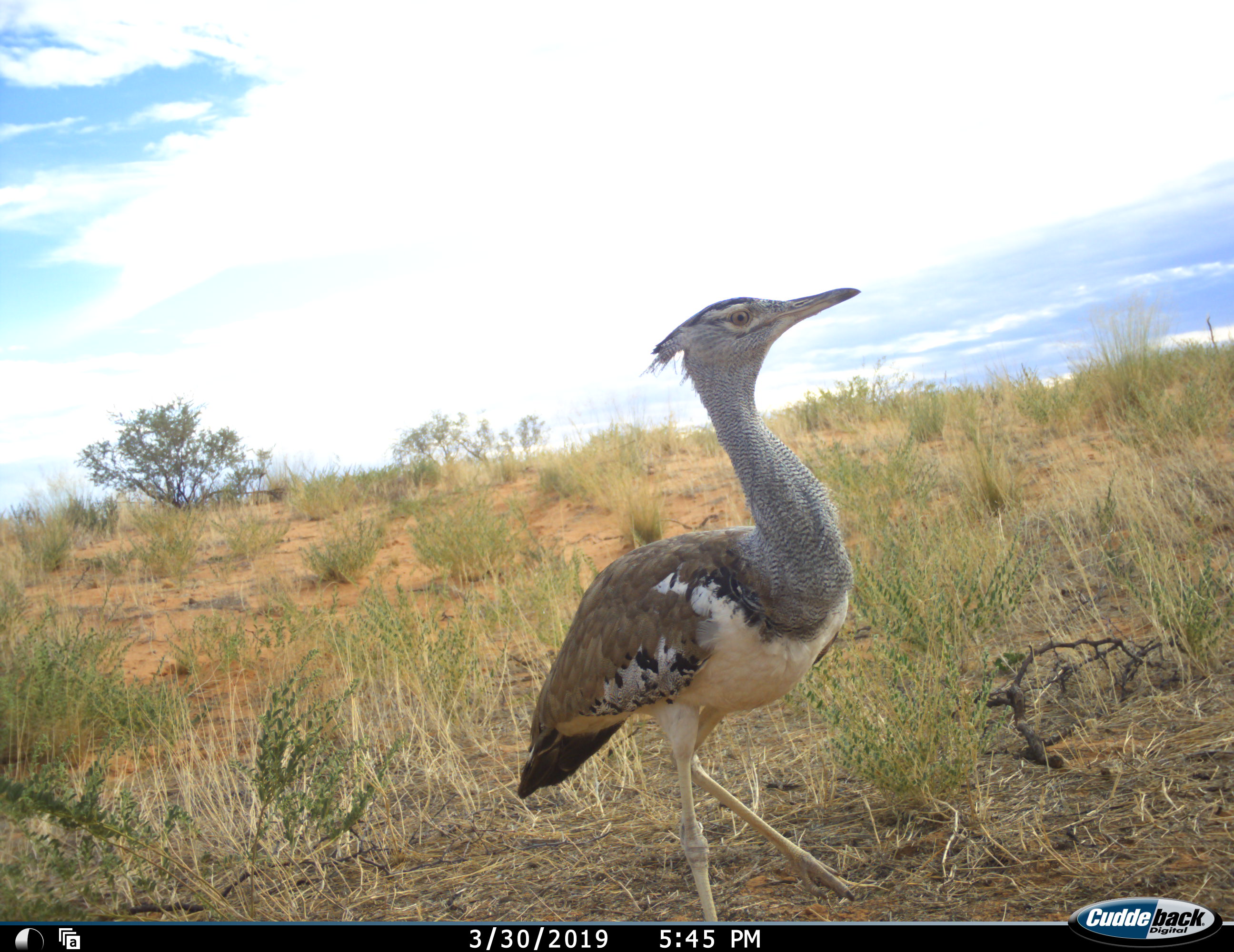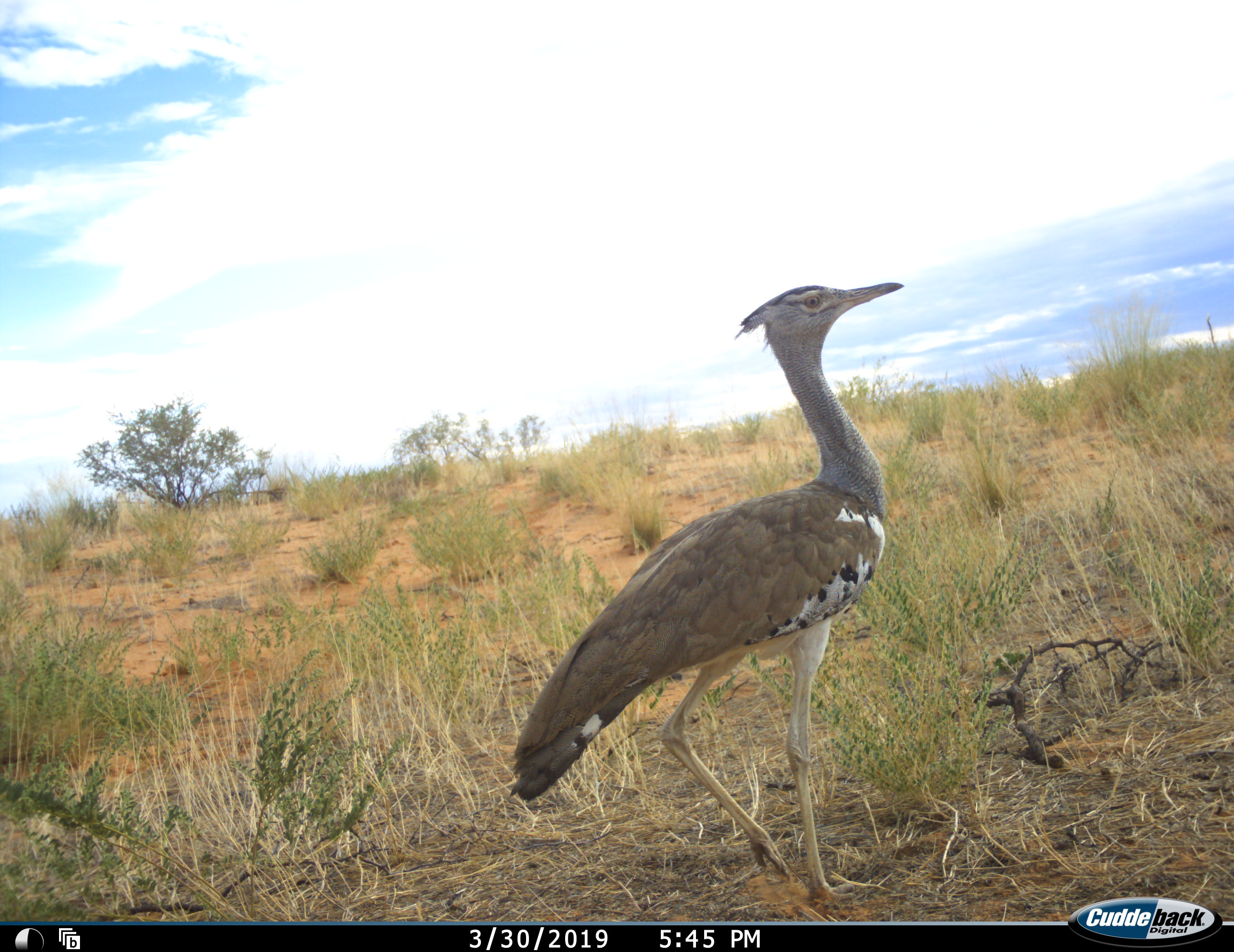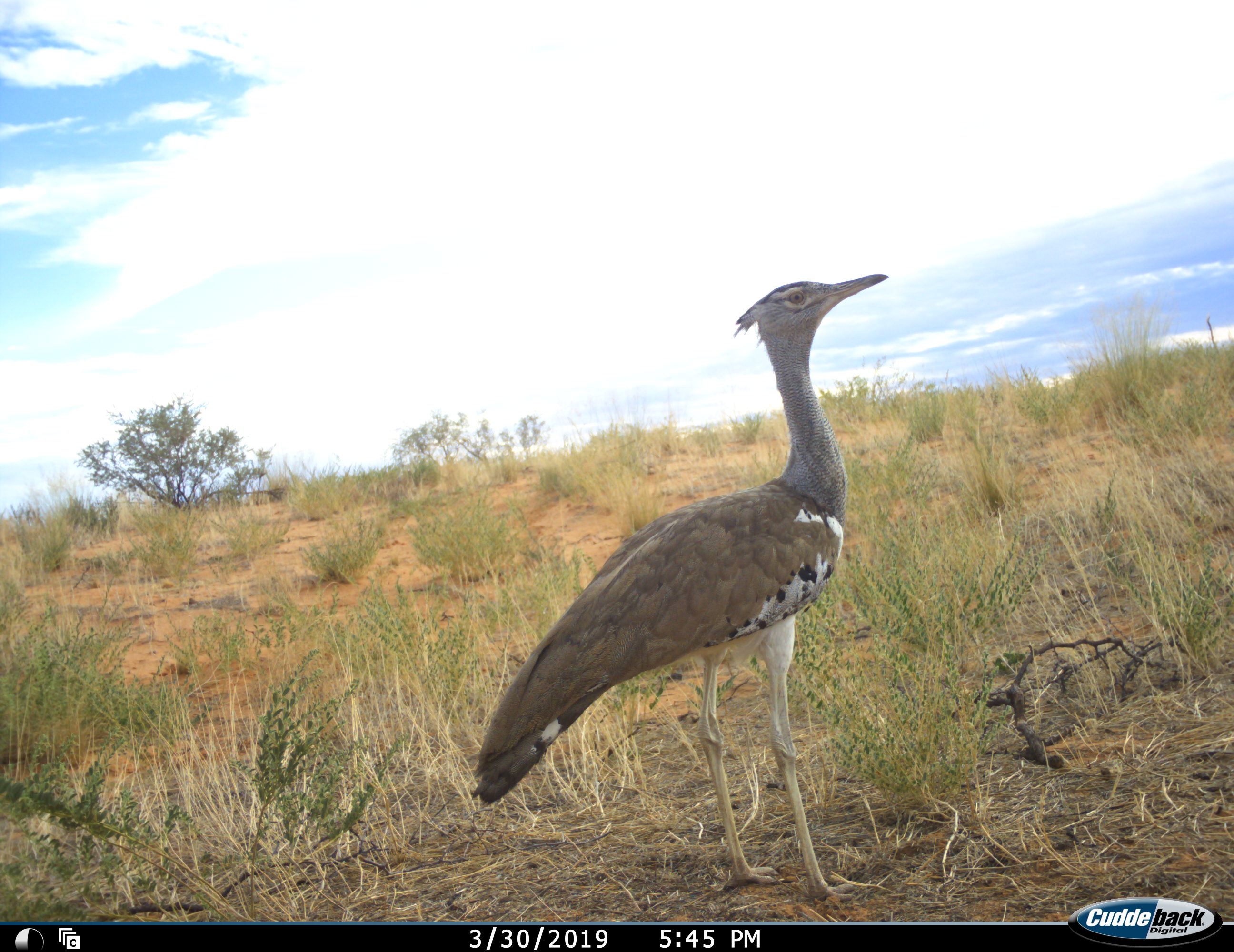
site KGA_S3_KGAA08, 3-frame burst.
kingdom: Animalia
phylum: Chordata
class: Aves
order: Otidiformes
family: Otididae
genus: Ardeotis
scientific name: Ardeotis kori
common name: kori bustard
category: bustardkori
Bustardkori (kori bustard) (Ardeotis kori), count 1. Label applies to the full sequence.